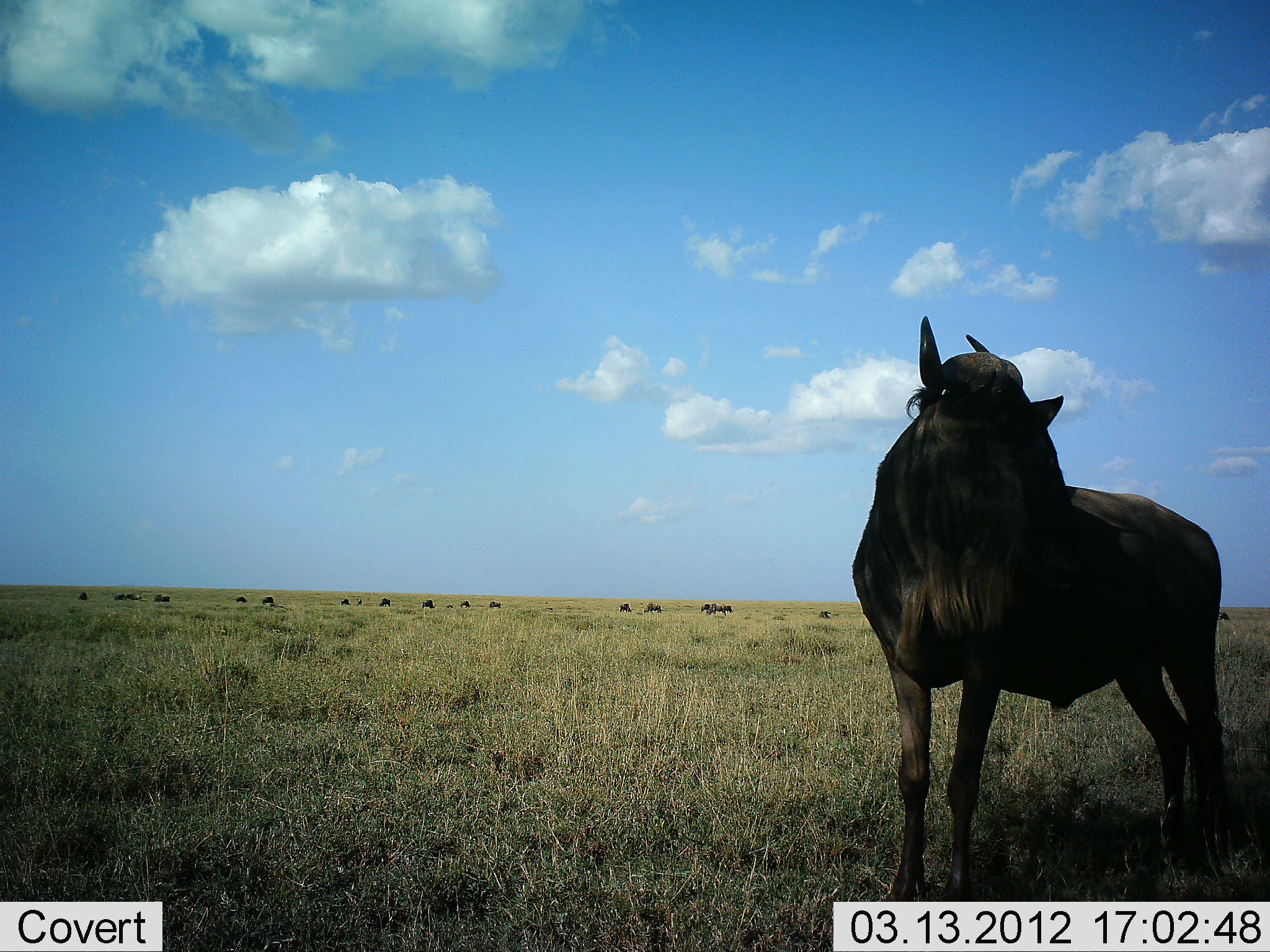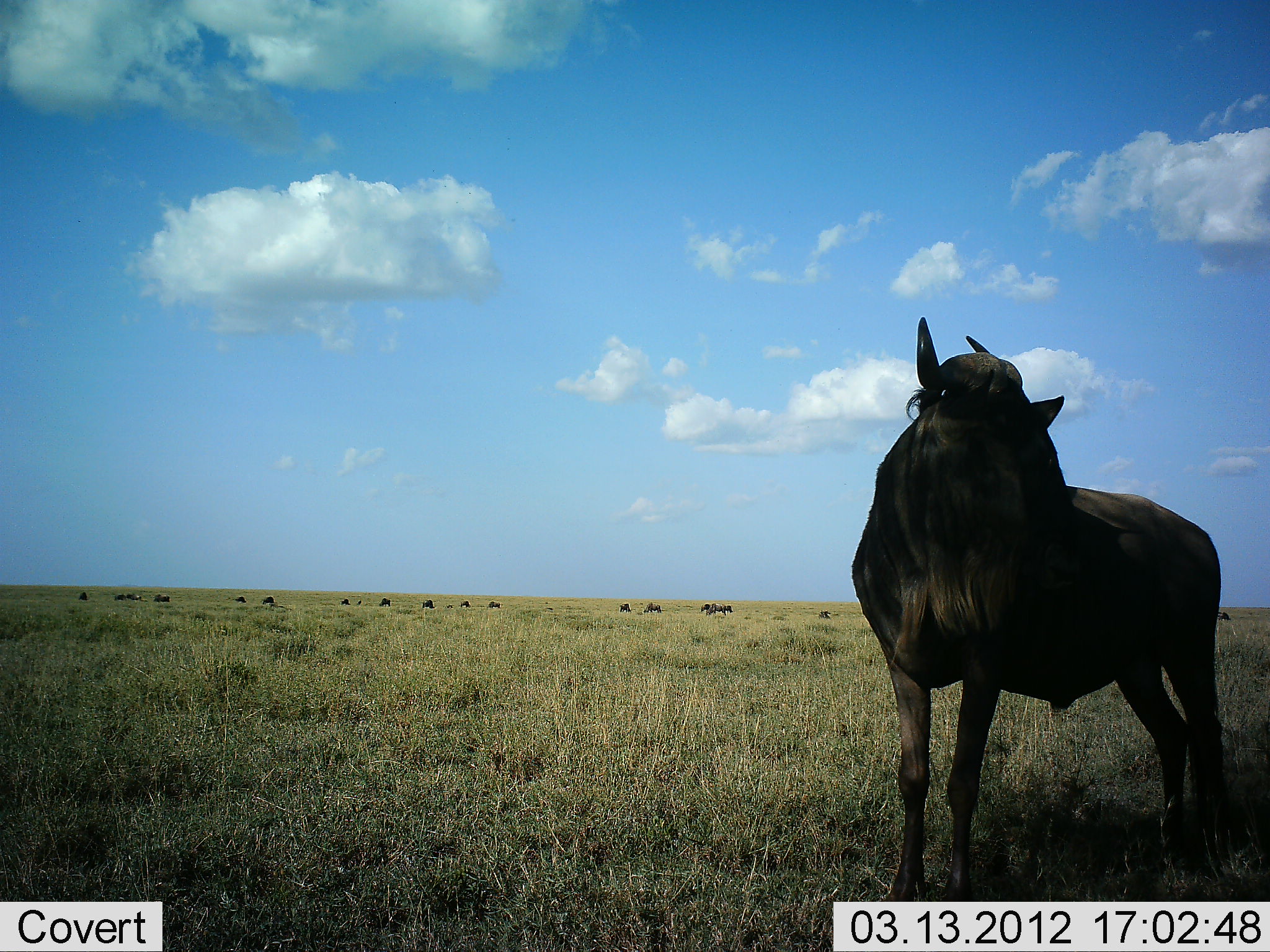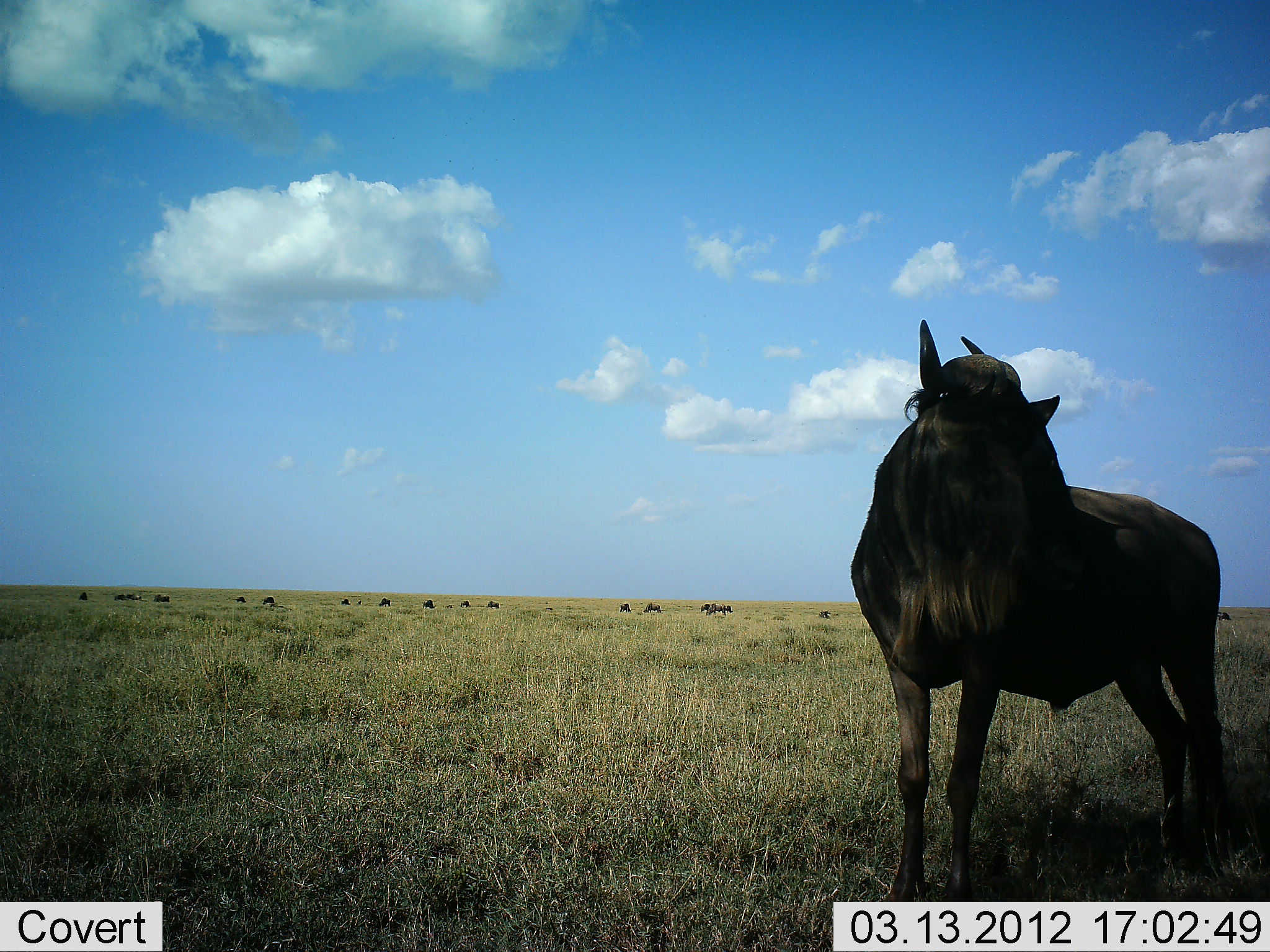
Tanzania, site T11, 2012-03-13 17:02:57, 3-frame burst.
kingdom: Animalia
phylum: Chordata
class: Mammalia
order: Artiodactyla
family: Bovidae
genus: Connochaetes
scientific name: Connochaetes taurinus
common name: blue wildebeest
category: wildebeest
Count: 11-50.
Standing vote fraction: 86%.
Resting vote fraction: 11%.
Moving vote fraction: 11%.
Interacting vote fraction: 4%.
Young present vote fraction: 0%.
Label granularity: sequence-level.